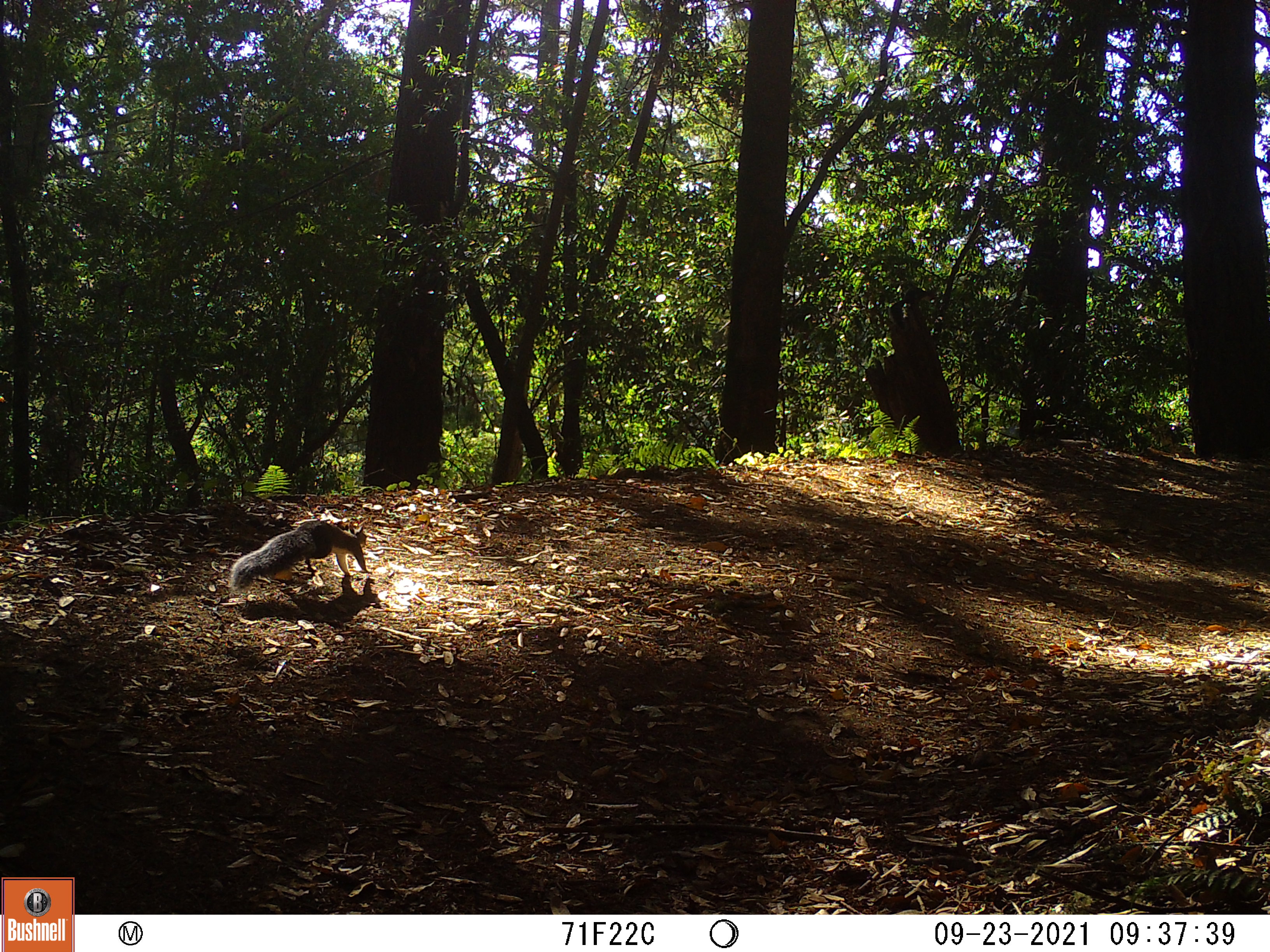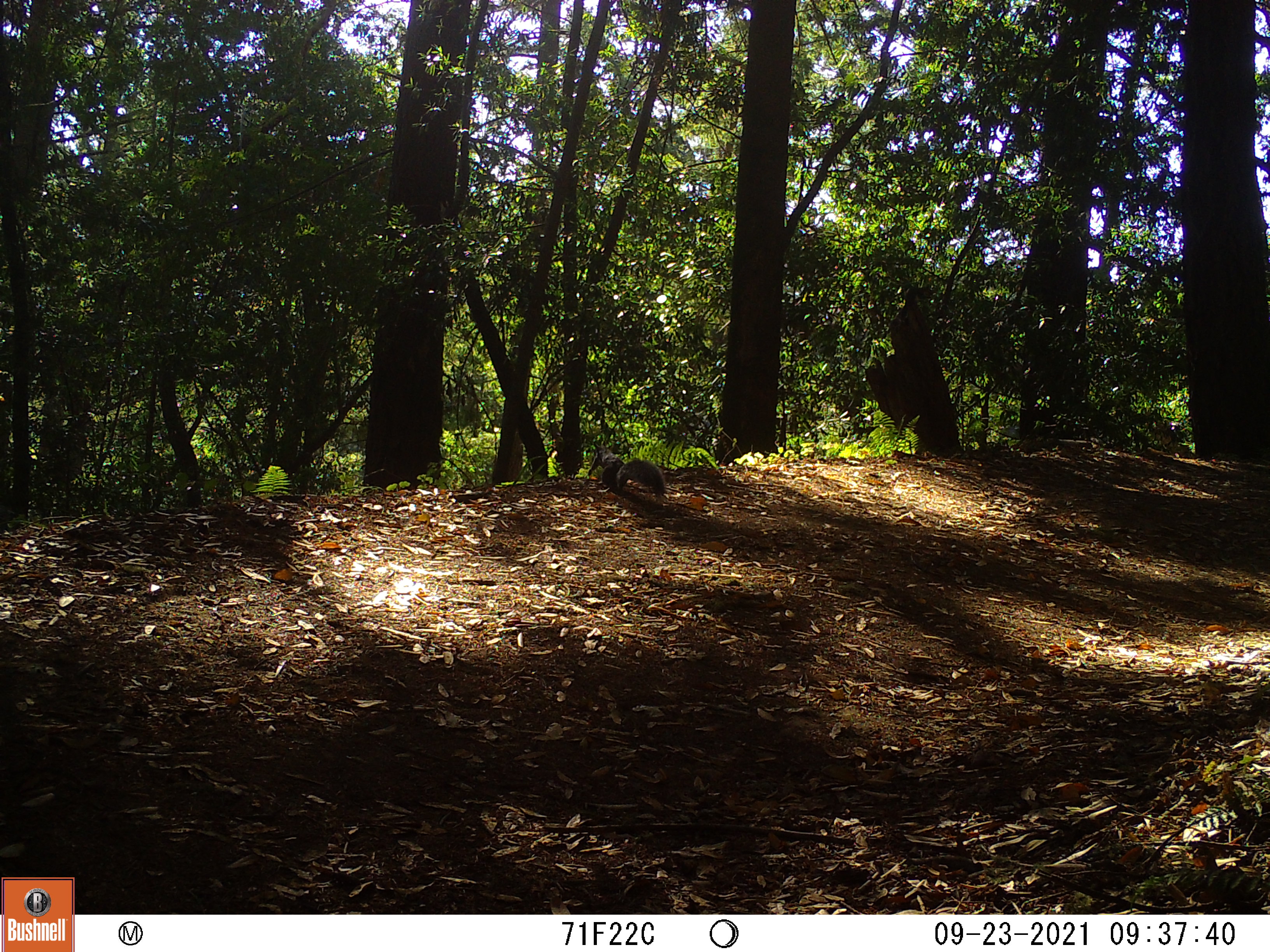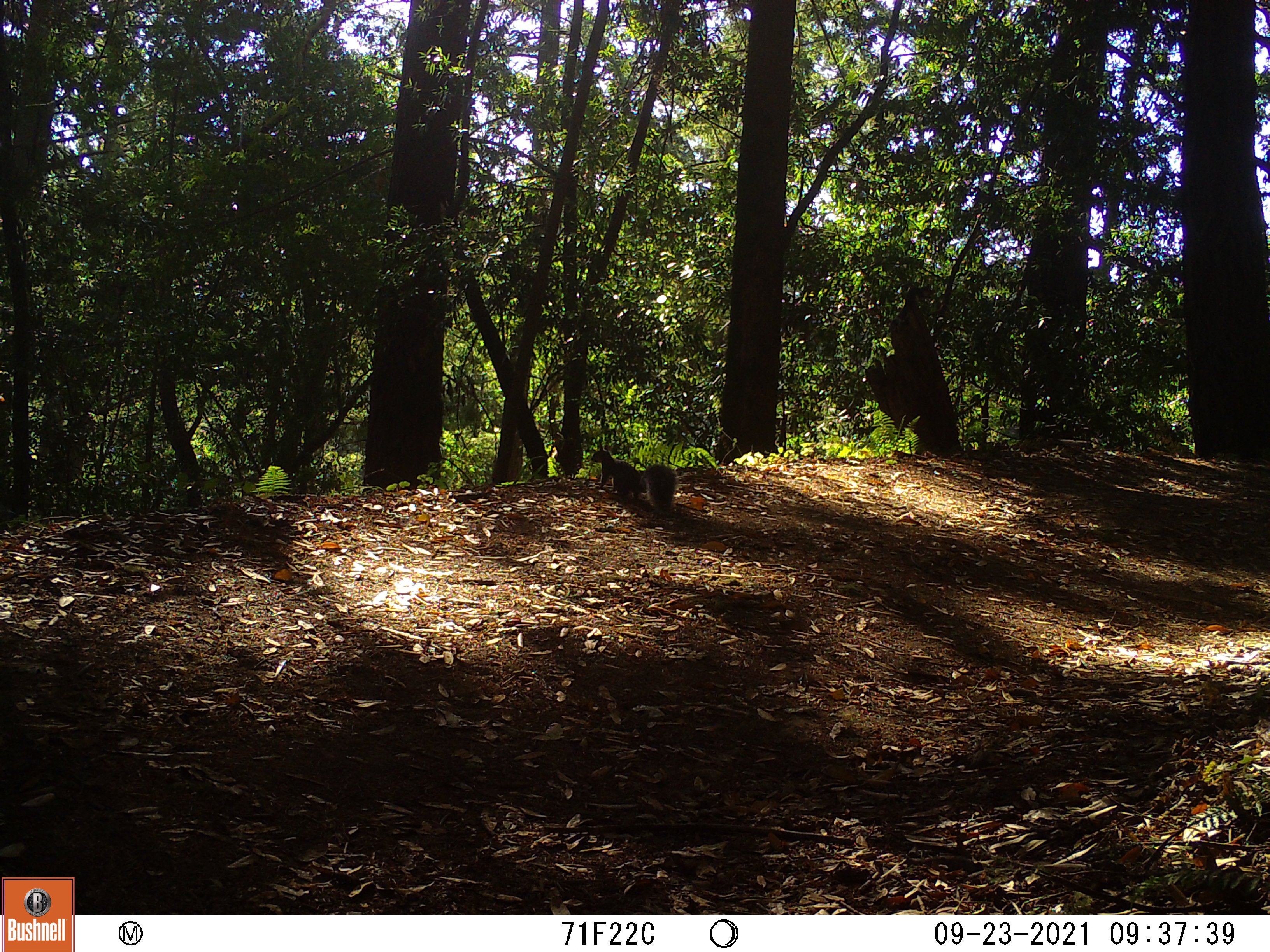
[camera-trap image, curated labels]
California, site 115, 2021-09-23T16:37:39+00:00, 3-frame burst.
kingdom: Animalia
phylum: Chordata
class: Mammalia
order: Rodentia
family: Sciuridae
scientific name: Sciuridae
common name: squirrel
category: unknown squirrel